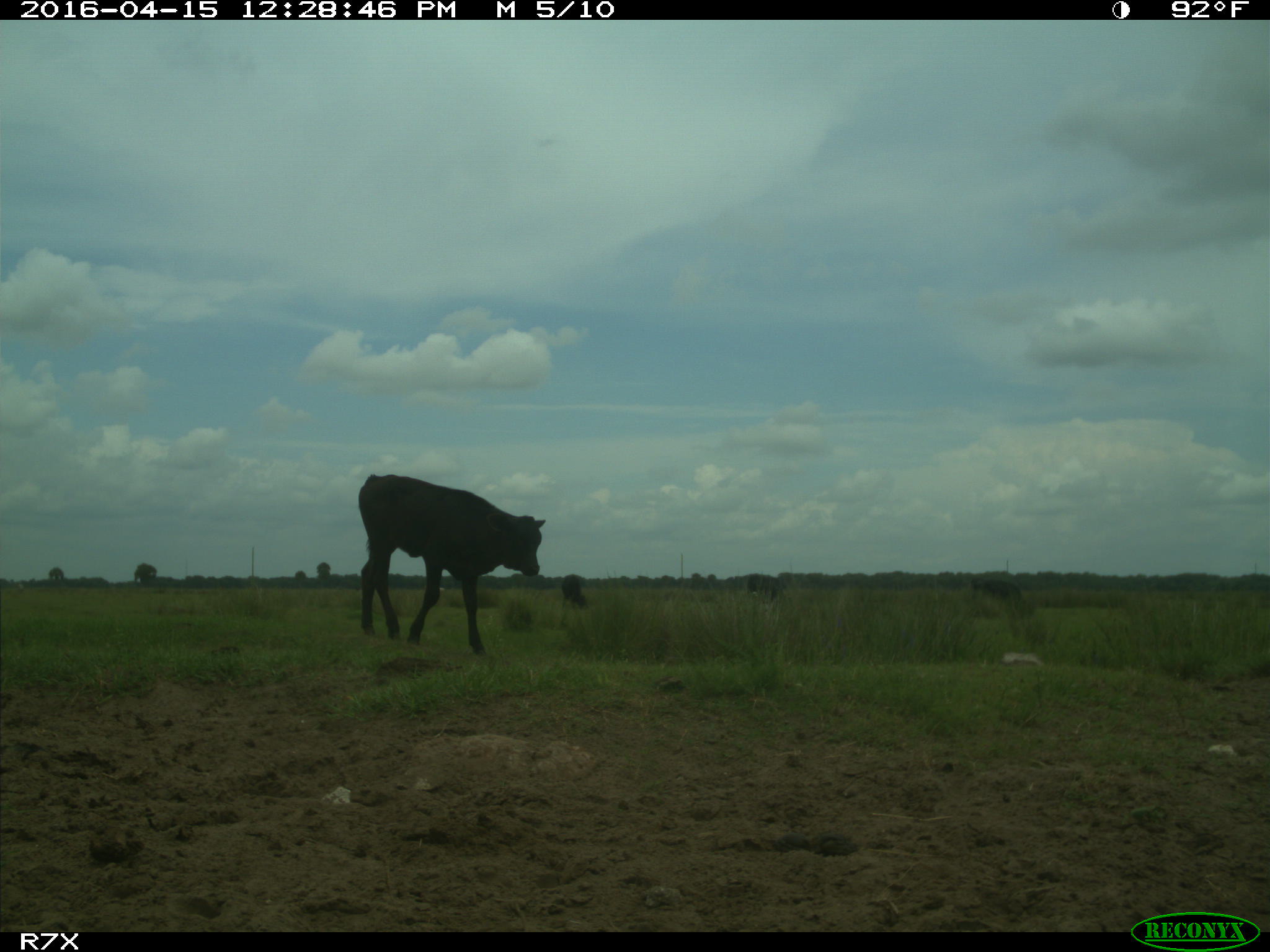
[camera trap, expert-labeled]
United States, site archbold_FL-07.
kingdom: Animalia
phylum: Chordata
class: Mammalia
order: Artiodactyla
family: Bovidae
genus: Bos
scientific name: Bos taurus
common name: domestic cow